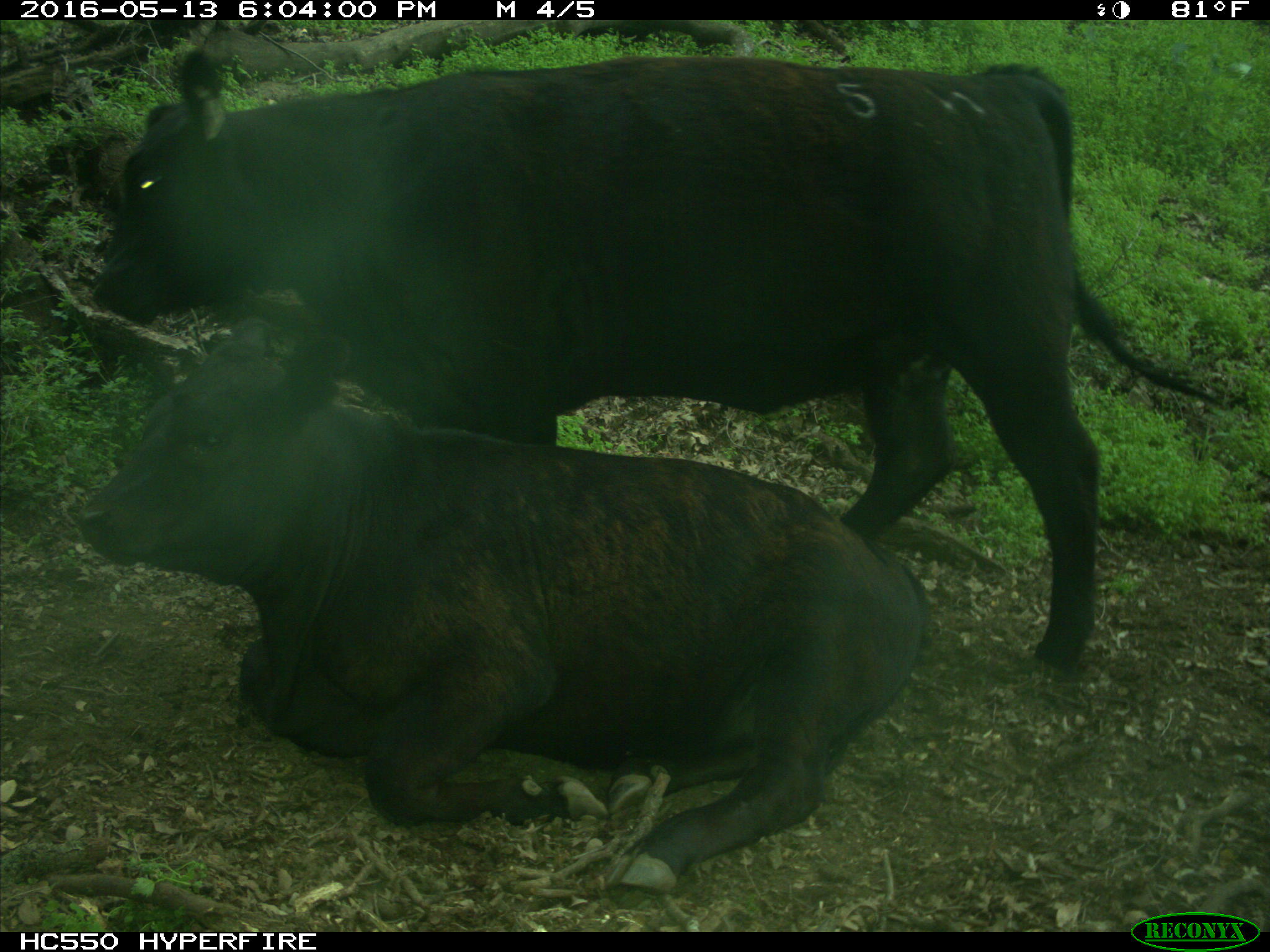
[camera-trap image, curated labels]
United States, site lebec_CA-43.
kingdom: Animalia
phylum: Chordata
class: Mammalia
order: Artiodactyla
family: Bovidae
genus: Bos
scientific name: Bos taurus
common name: domestic cow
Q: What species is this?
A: Bos taurus (domestic cow).